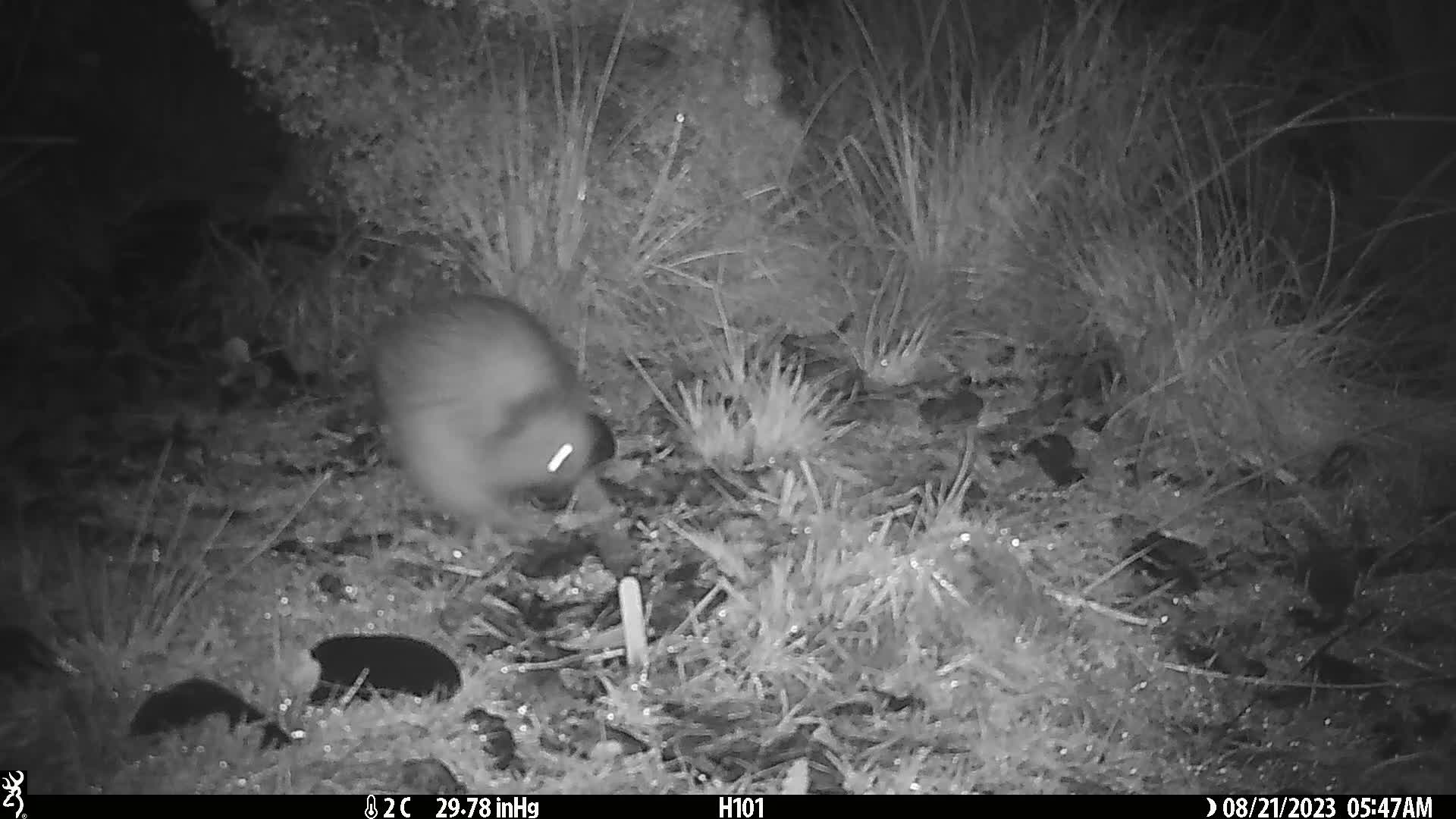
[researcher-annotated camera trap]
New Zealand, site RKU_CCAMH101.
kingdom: Animalia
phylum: Chordata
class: Aves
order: Apterygiformes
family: Apterygidae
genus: Apteryx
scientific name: Apteryx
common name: kiwi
Kiwi (Apteryx).